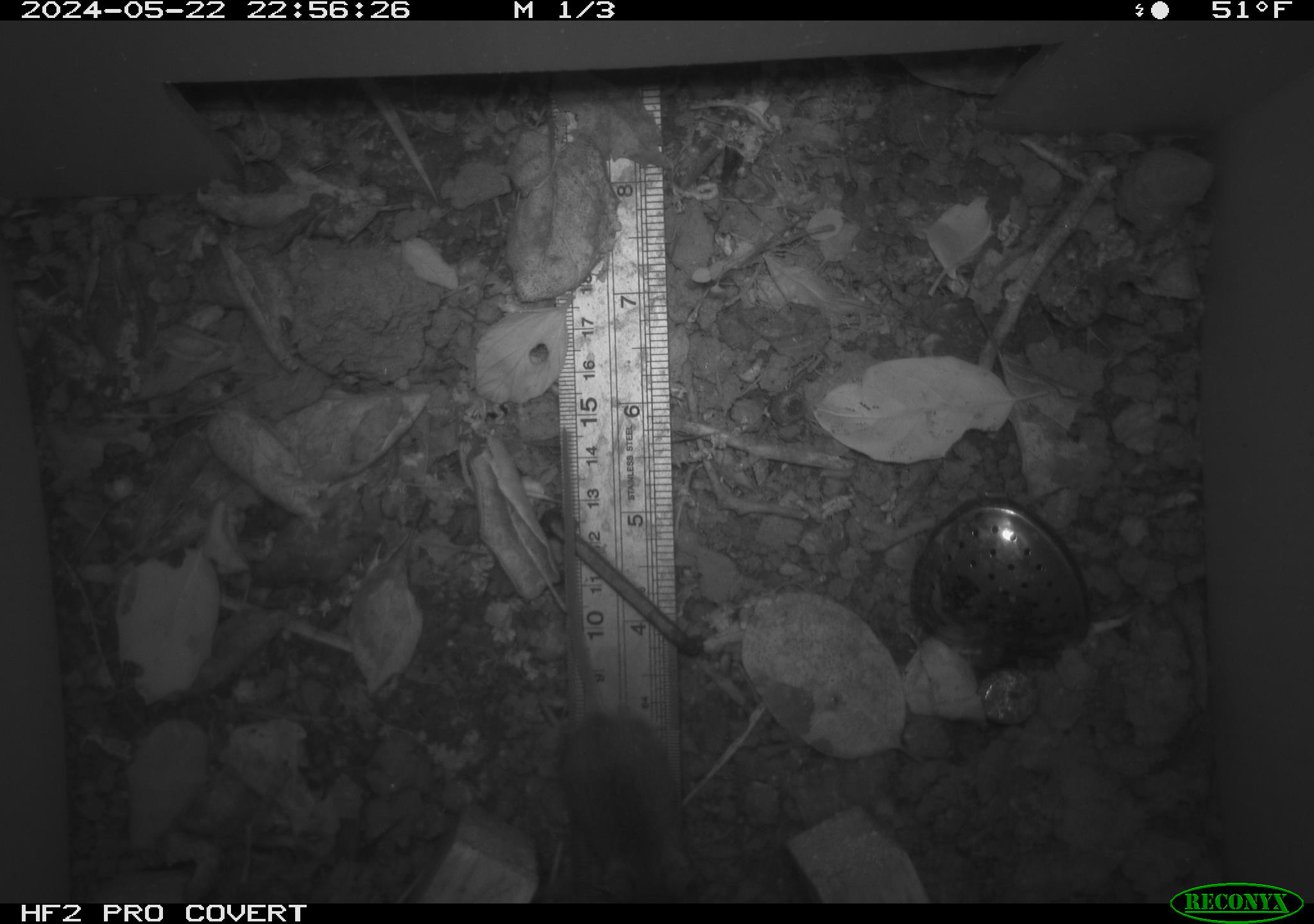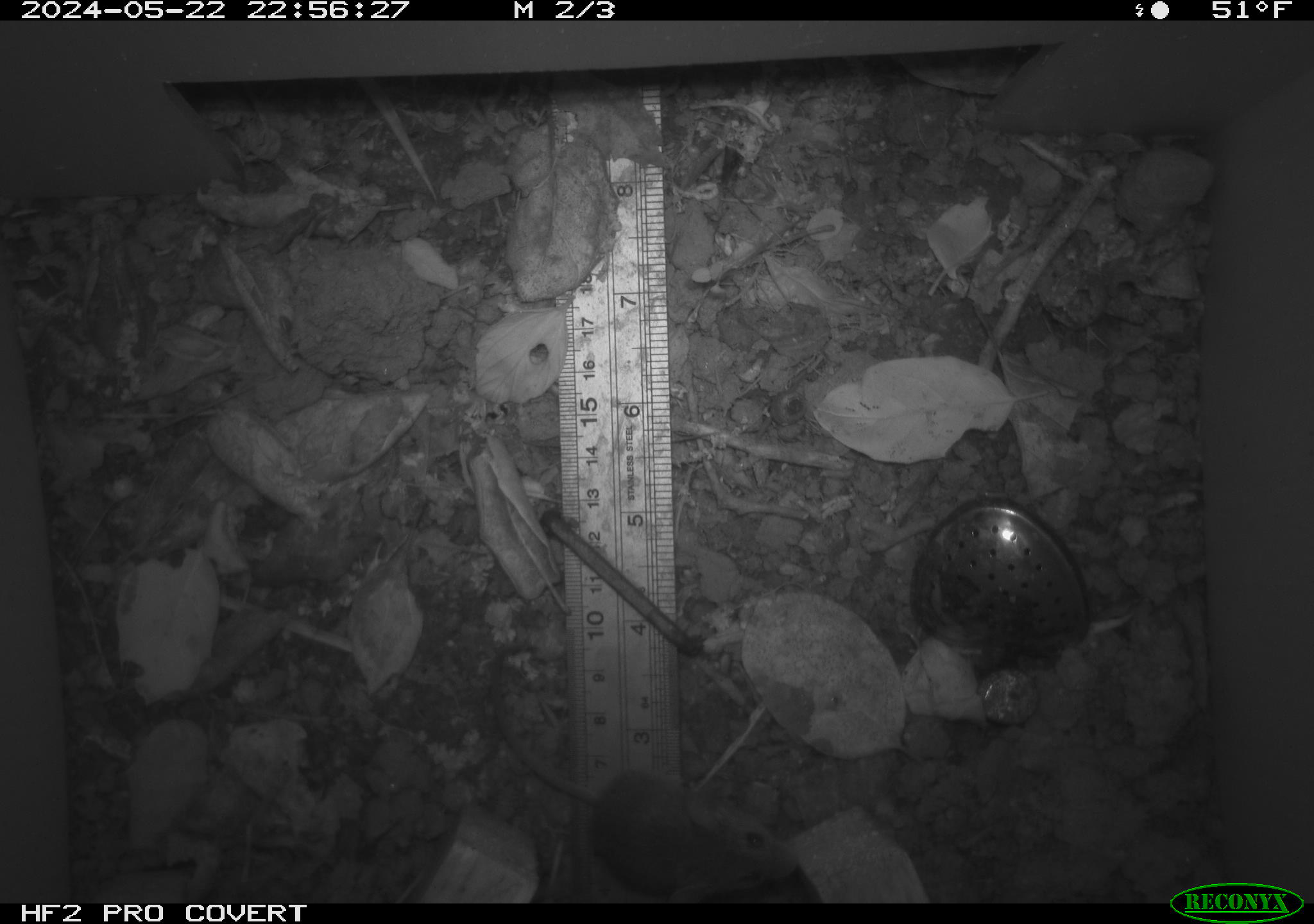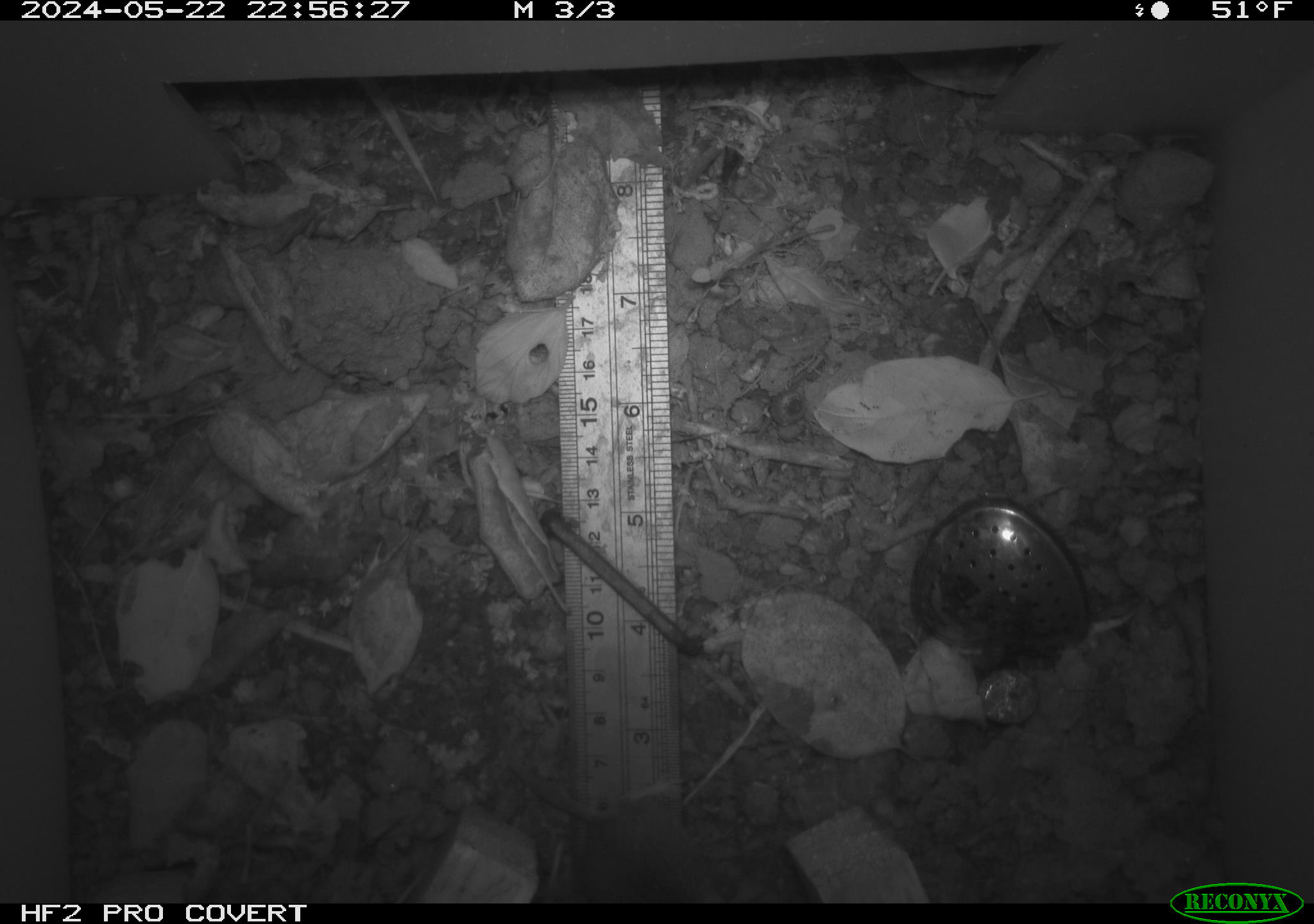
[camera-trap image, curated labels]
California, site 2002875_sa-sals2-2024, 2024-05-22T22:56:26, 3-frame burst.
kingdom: Animalia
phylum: Chordata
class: Mammalia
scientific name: Mammalia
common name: mammal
Mammal (Mammalia).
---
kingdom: Animalia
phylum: Chordata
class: Mammalia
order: Rodentia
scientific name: Rodentia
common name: mouse species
Mouse species (Rodentia).